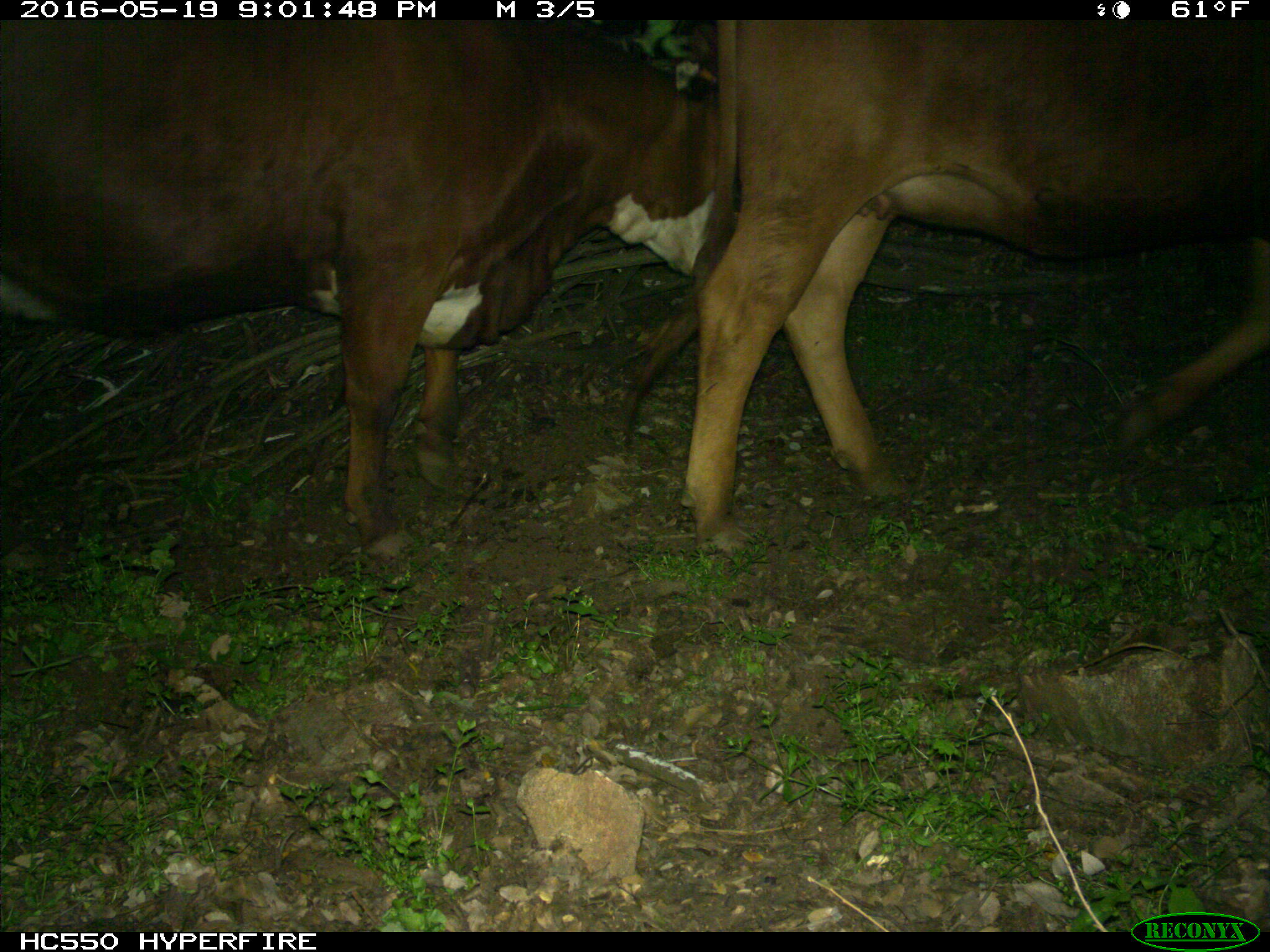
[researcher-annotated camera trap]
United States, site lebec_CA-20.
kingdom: Animalia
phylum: Chordata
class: Mammalia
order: Artiodactyla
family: Bovidae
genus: Bos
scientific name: Bos taurus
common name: domestic cow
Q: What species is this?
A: Bos taurus (domestic cow).